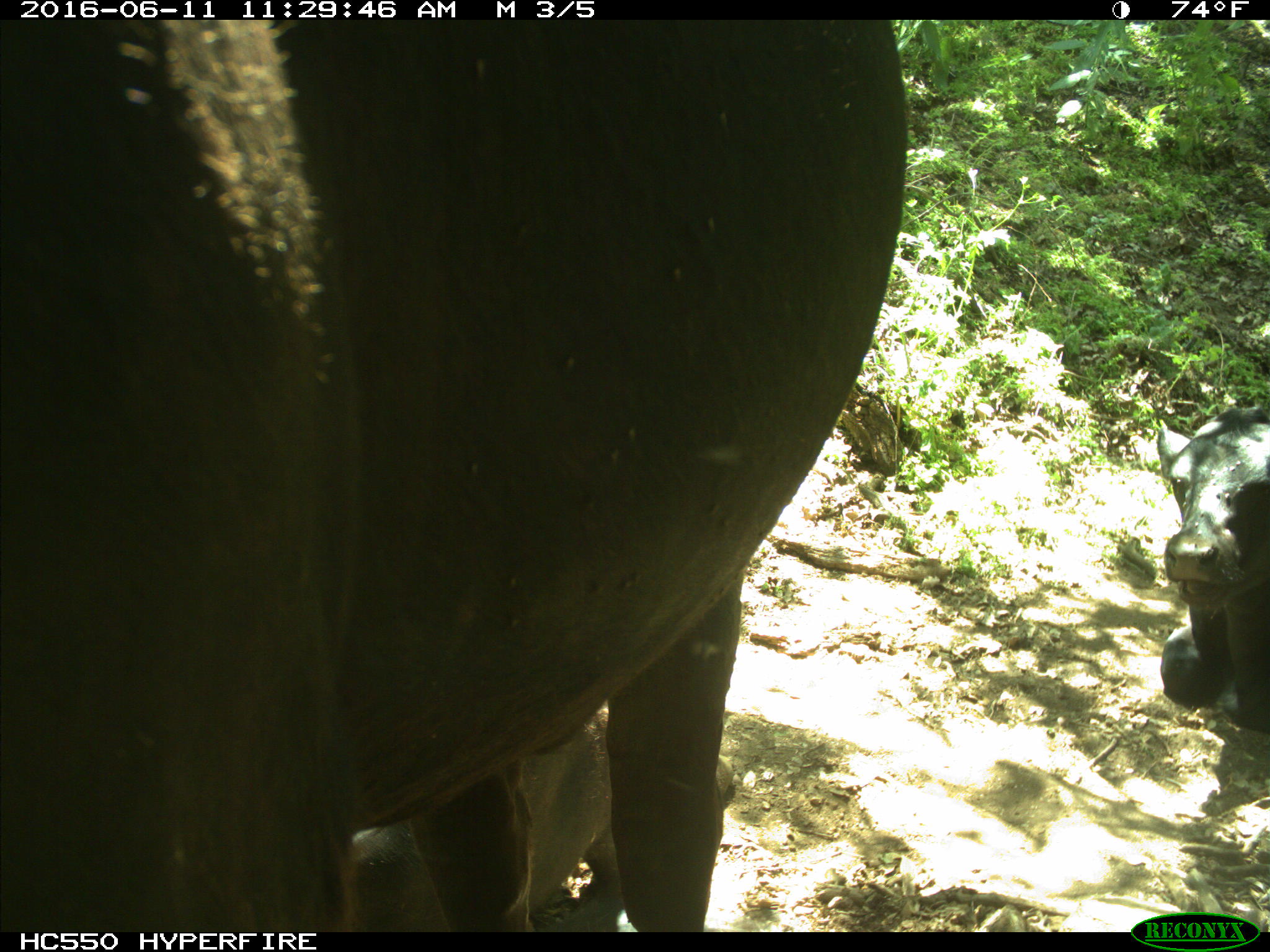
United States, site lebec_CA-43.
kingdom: Animalia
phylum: Chordata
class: Mammalia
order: Artiodactyla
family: Bovidae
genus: Bos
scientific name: Bos taurus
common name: domestic cow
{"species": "Bos taurus (domestic cow)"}